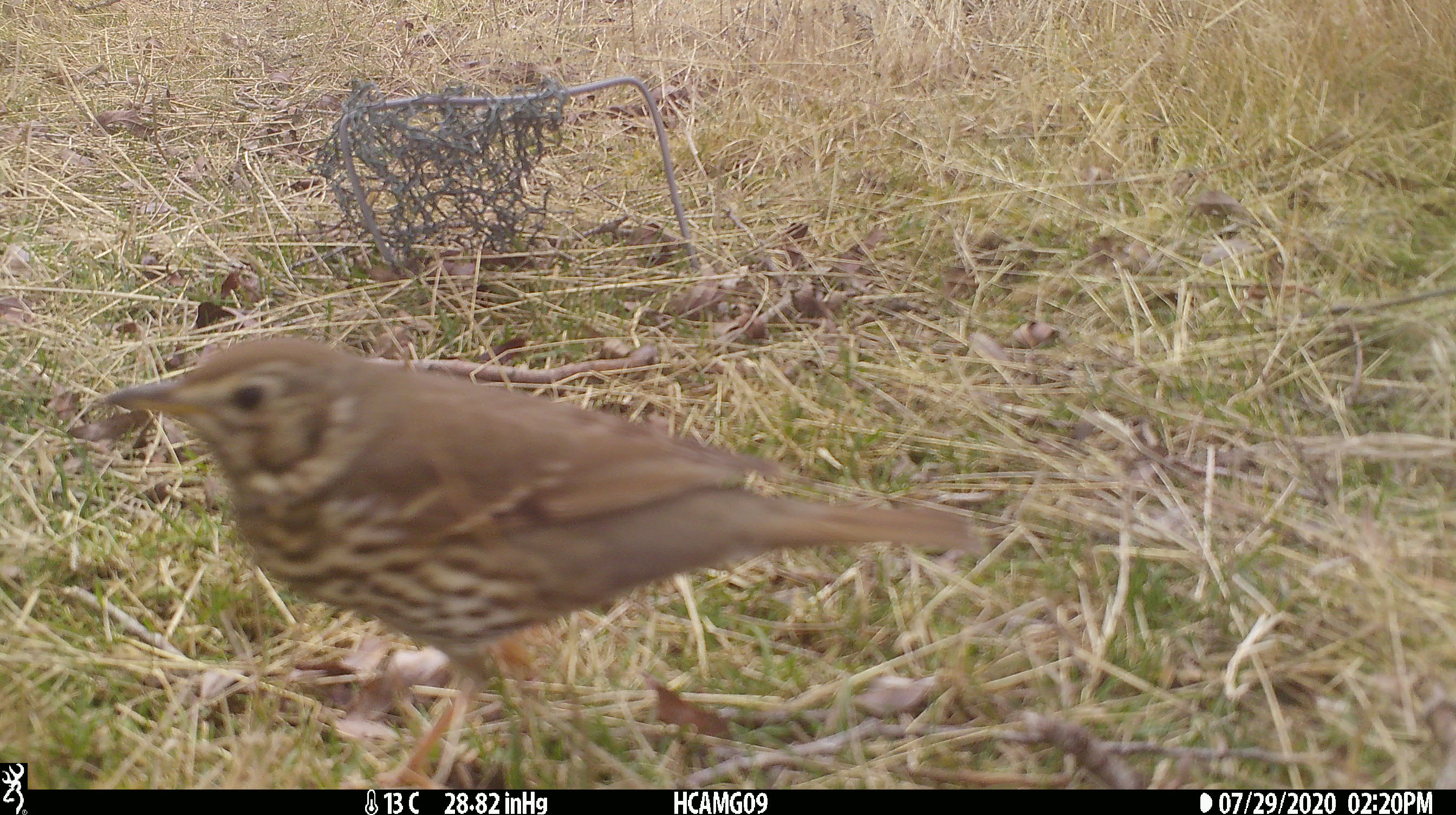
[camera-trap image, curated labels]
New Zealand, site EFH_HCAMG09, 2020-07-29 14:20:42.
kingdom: Animalia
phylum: Chordata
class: Aves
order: Passeriformes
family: Turdidae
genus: Turdus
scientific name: Turdus philomelos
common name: song thrush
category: thrush